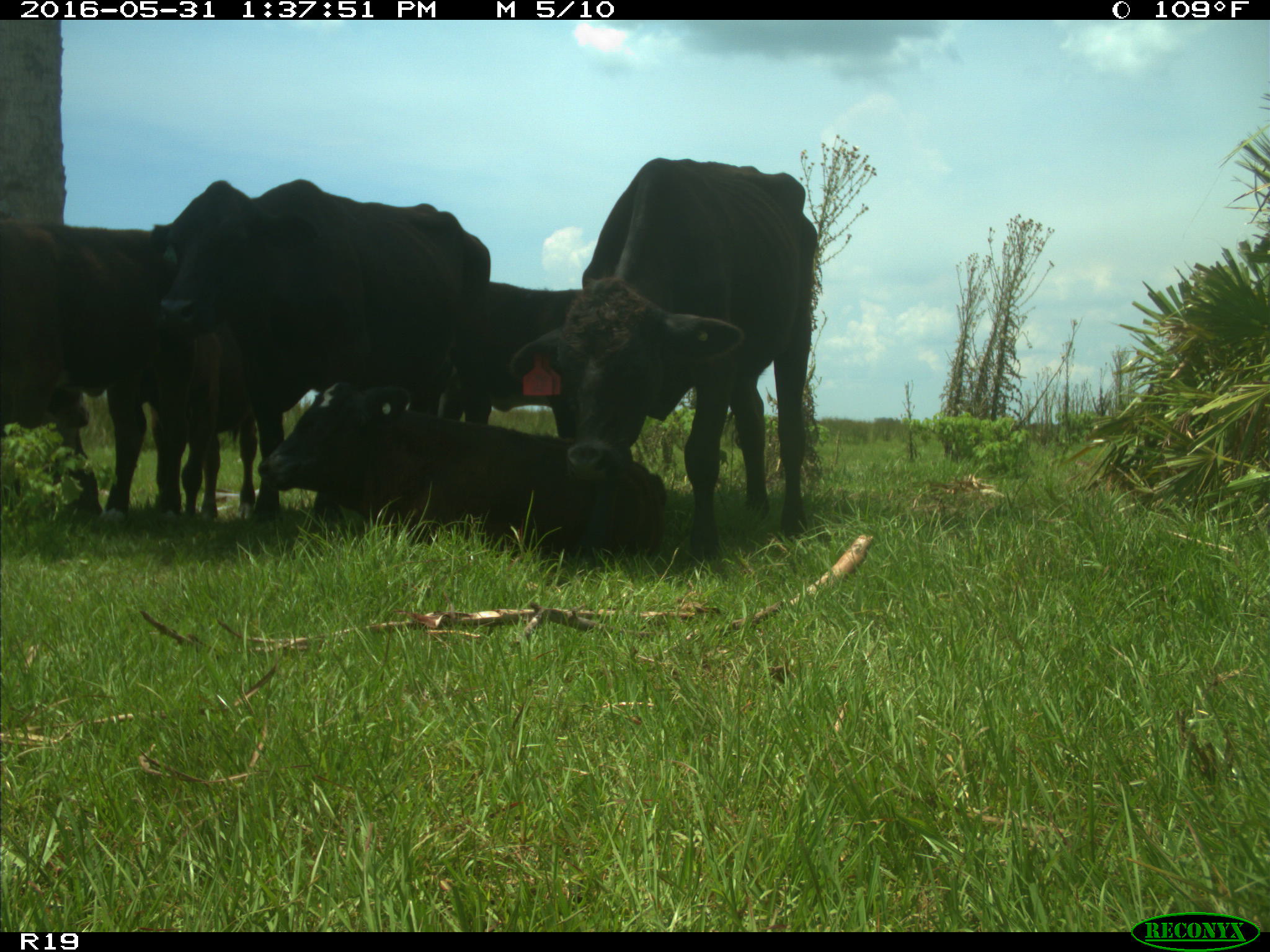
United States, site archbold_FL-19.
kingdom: Animalia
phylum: Chordata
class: Mammalia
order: Artiodactyla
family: Bovidae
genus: Bos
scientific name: Bos taurus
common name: domestic cow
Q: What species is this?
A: Bos taurus (domestic cow).